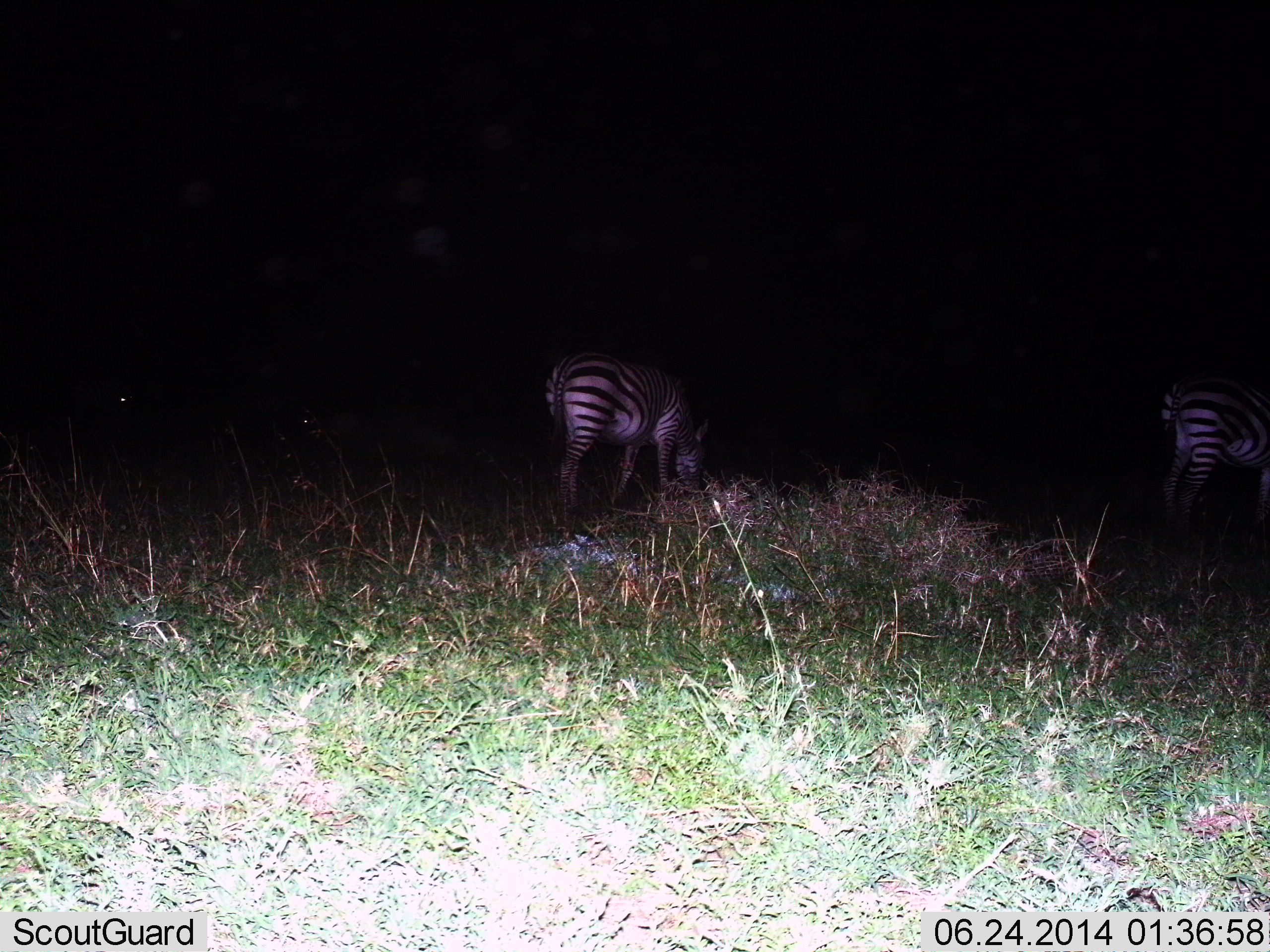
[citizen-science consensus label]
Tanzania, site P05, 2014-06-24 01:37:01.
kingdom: Animalia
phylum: Chordata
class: Mammalia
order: Perissodactyla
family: Equidae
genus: Equus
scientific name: Equus quagga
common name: plains zebra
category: zebra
Zebra (plains zebra) (Equus quagga), count 2. Behavior (volunteer vote fractions): standing 60%, resting 10%, moving 0%, interacting 0%. Young present (vote fraction): 0%. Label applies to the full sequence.